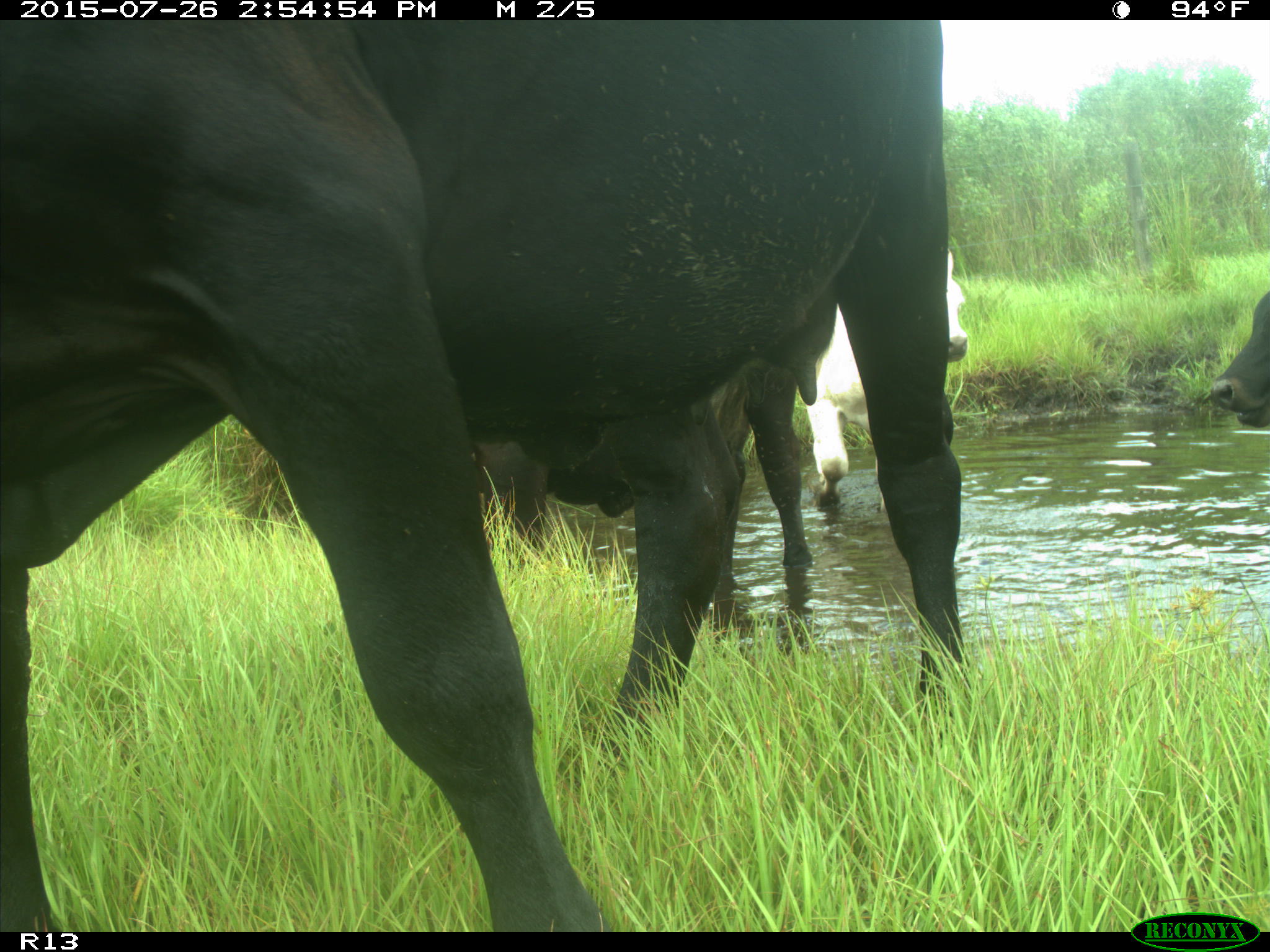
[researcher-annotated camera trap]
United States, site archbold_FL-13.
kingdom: Animalia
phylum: Chordata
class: Mammalia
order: Artiodactyla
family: Bovidae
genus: Bos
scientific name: Bos taurus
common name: domestic cow